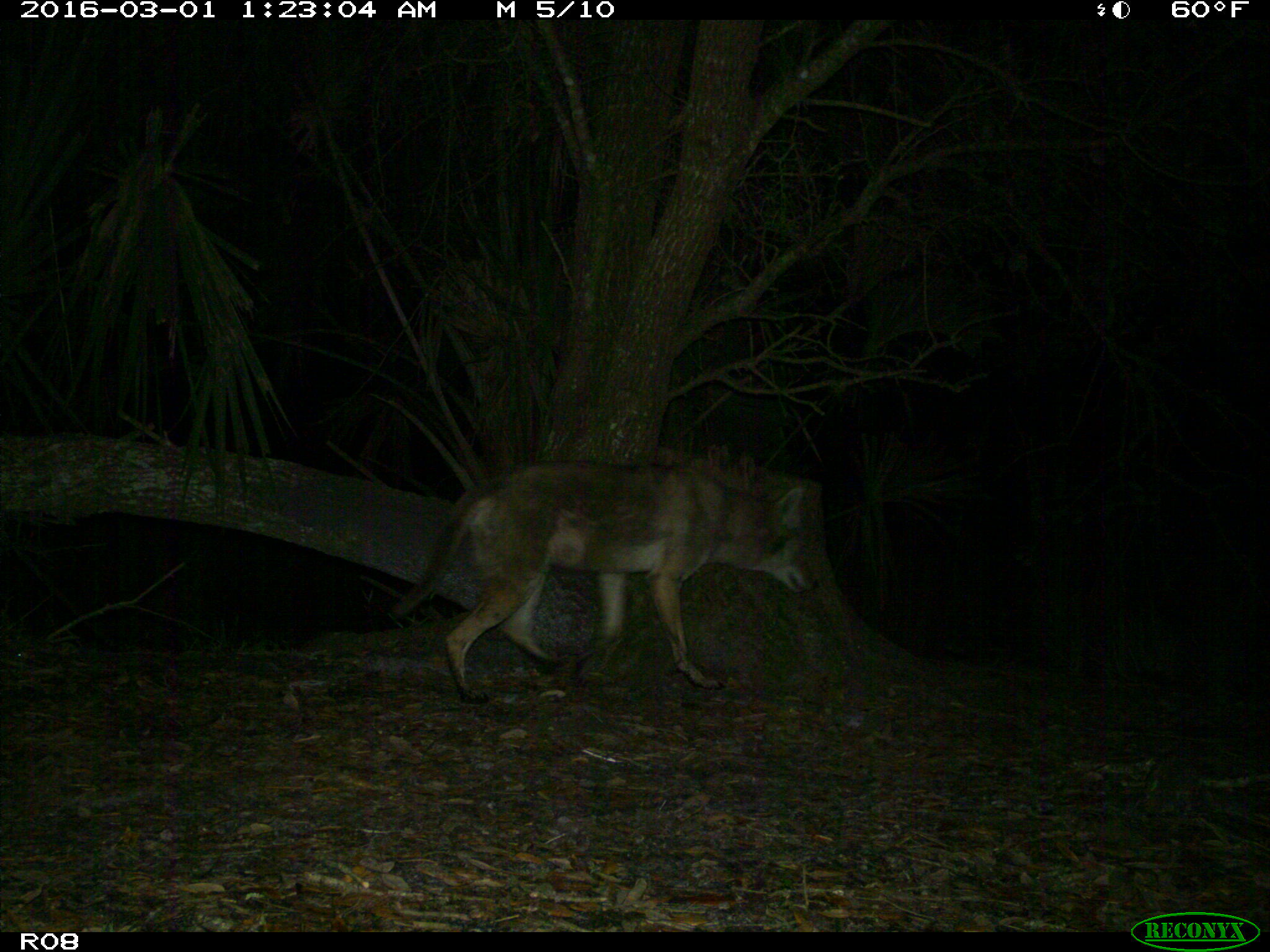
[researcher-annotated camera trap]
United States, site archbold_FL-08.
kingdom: Animalia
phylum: Chordata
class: Mammalia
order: Carnivora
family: Canidae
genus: Canis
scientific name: Canis latrans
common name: coyote